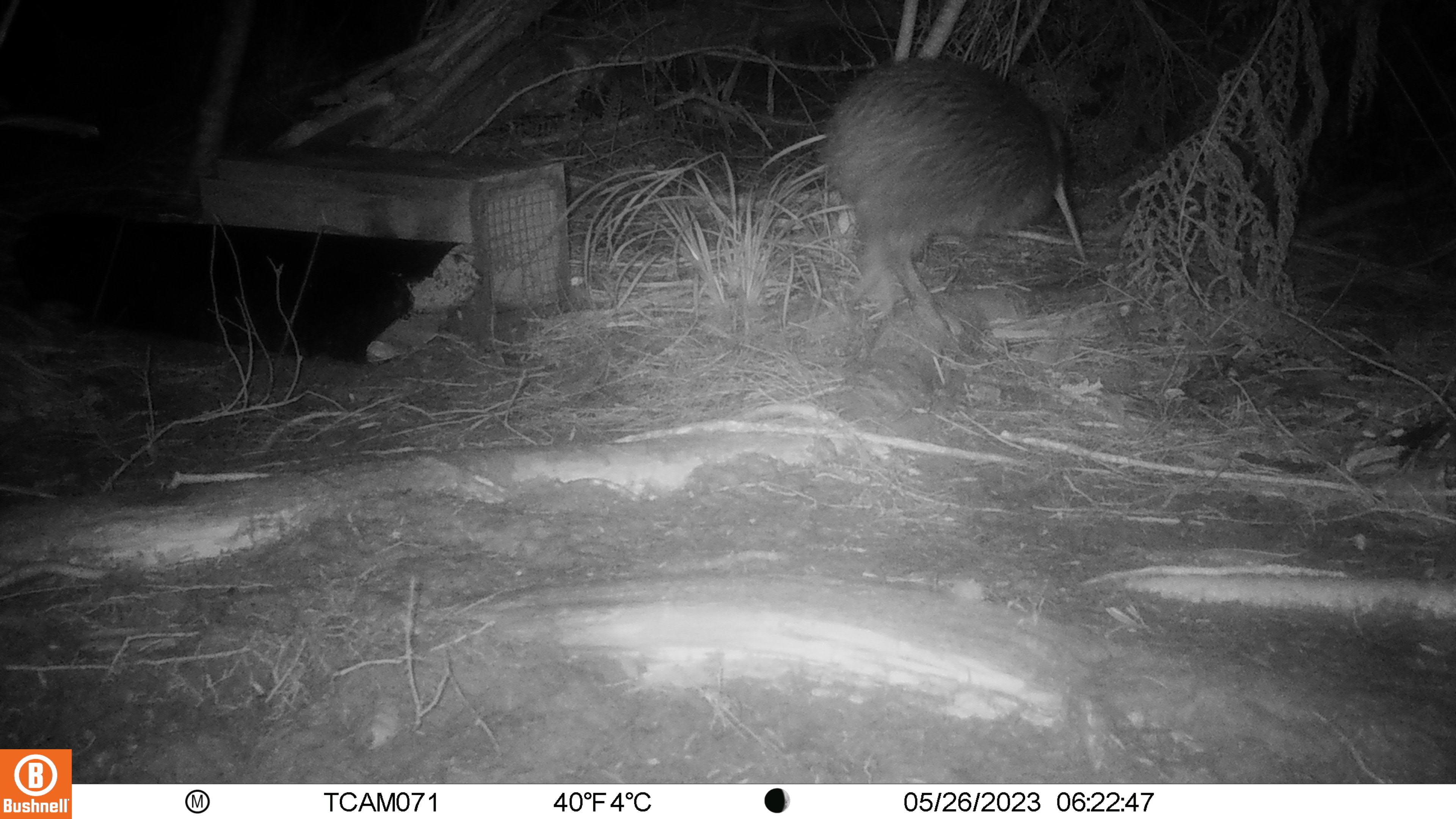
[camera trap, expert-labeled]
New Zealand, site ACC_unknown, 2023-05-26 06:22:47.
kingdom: Animalia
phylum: Chordata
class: Aves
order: Apterygiformes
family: Apterygidae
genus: Apteryx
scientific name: Apteryx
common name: kiwi